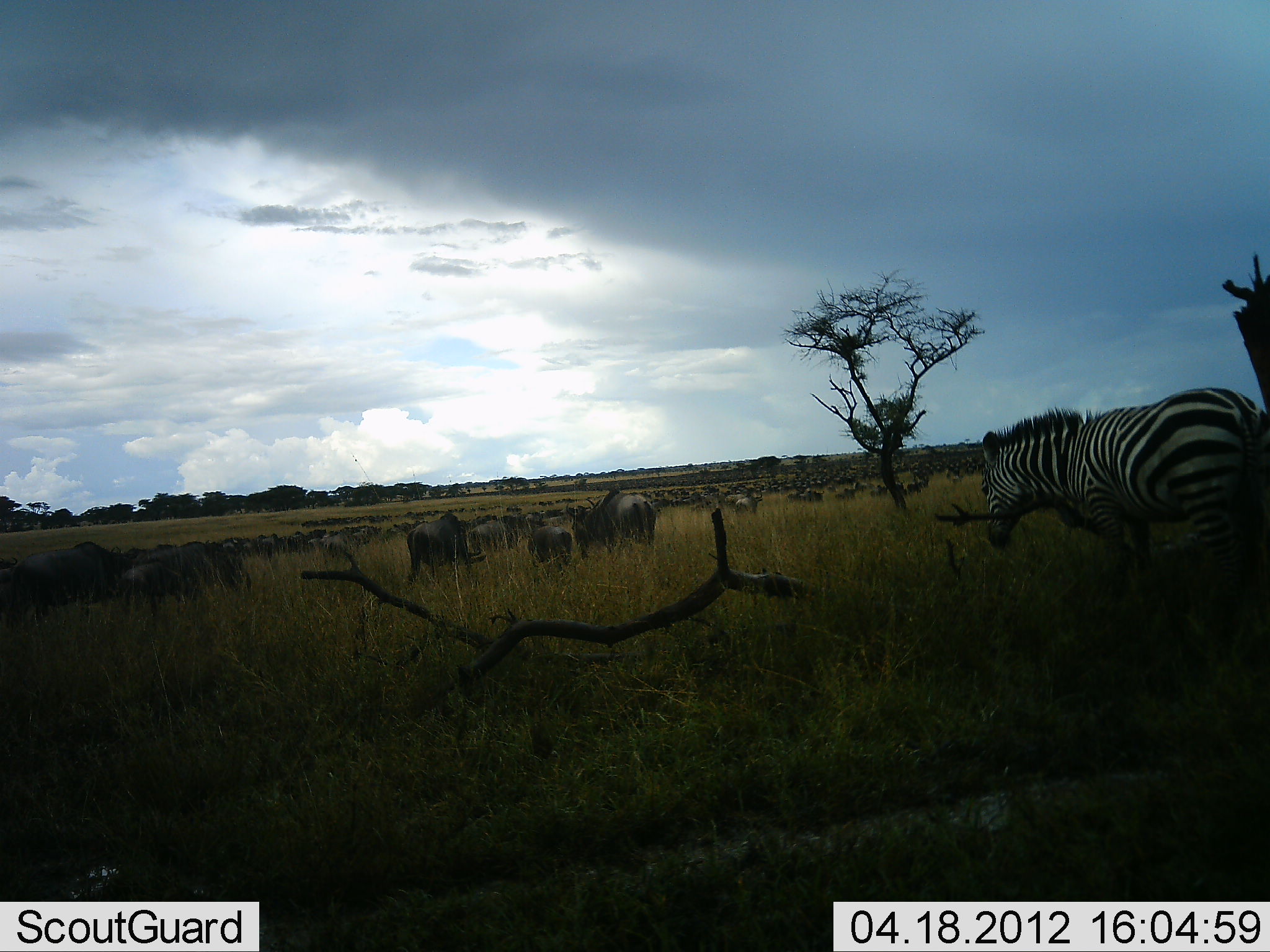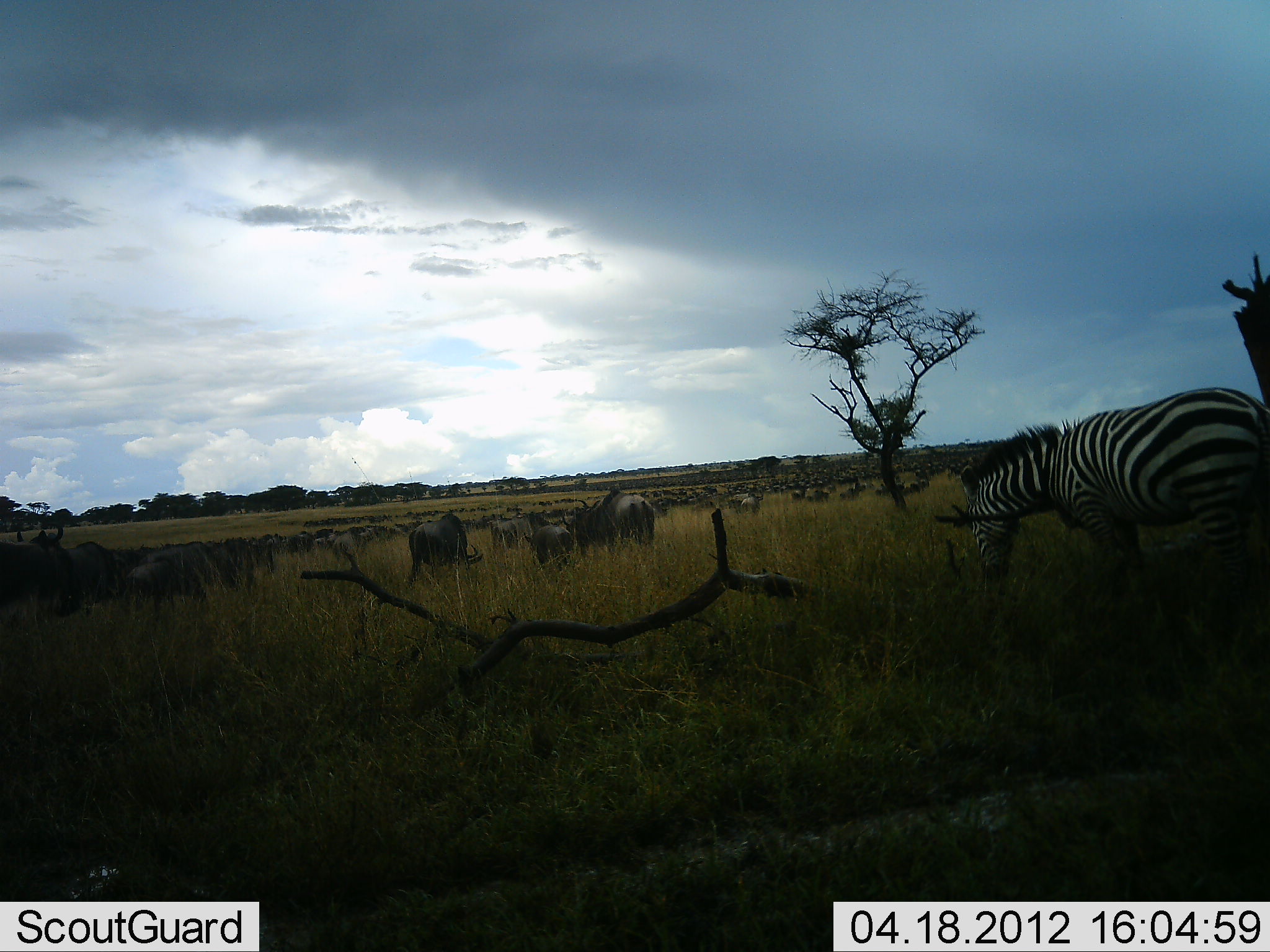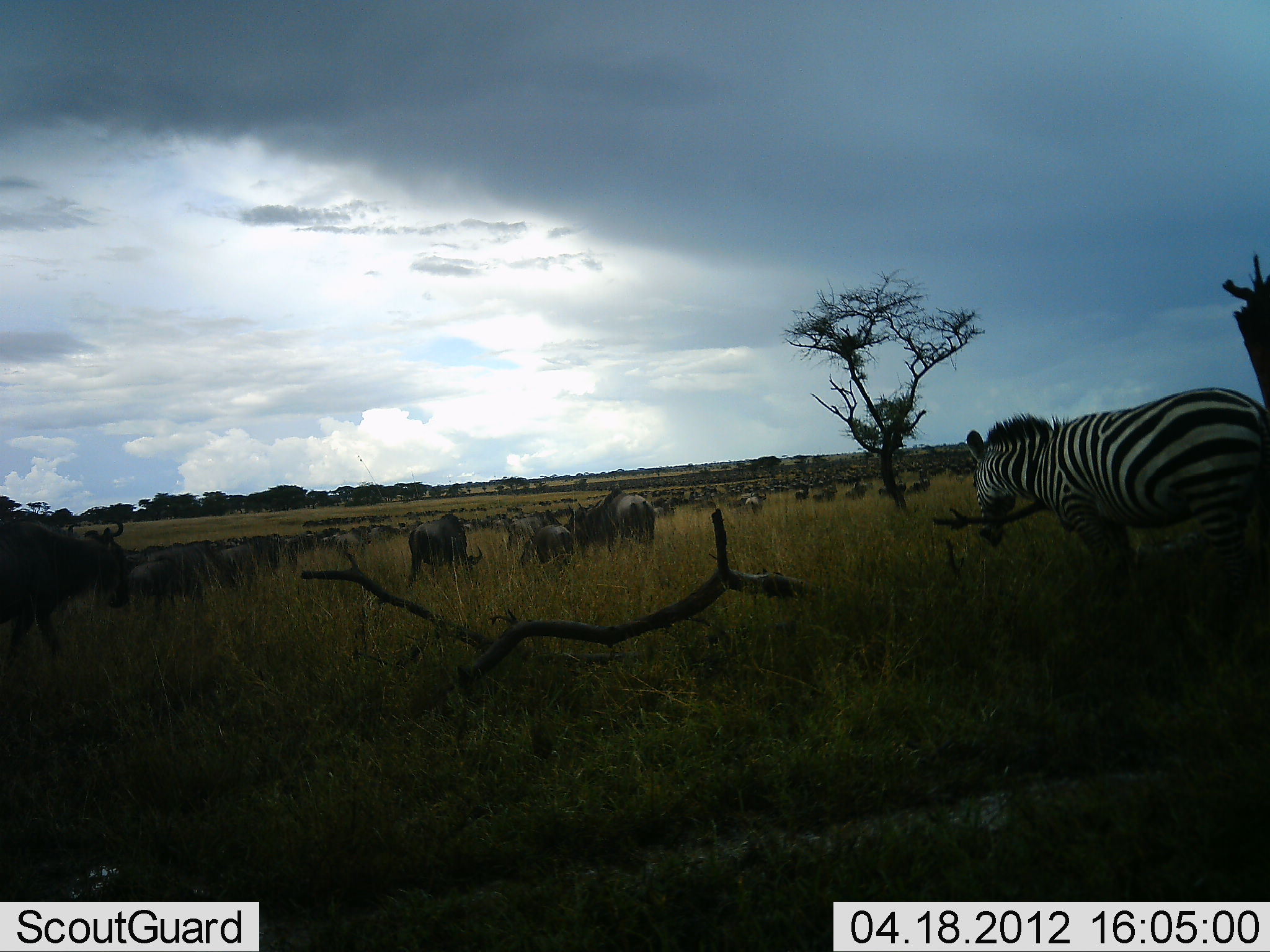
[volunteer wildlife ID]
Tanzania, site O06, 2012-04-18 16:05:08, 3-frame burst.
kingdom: Animalia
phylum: Chordata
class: Mammalia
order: Artiodactyla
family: Bovidae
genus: Connochaetes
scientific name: Connochaetes taurinus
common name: blue wildebeest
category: wildebeest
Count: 51+.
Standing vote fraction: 47%.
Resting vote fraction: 11%.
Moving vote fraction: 84%.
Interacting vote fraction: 11%.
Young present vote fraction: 37%.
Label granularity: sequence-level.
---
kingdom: Animalia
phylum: Chordata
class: Mammalia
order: Perissodactyla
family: Equidae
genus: Equus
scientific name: Equus quagga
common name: plains zebra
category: zebra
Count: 1.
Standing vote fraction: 58%.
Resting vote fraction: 0%.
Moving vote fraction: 16%.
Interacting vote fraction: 5%.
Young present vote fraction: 0%.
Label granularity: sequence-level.